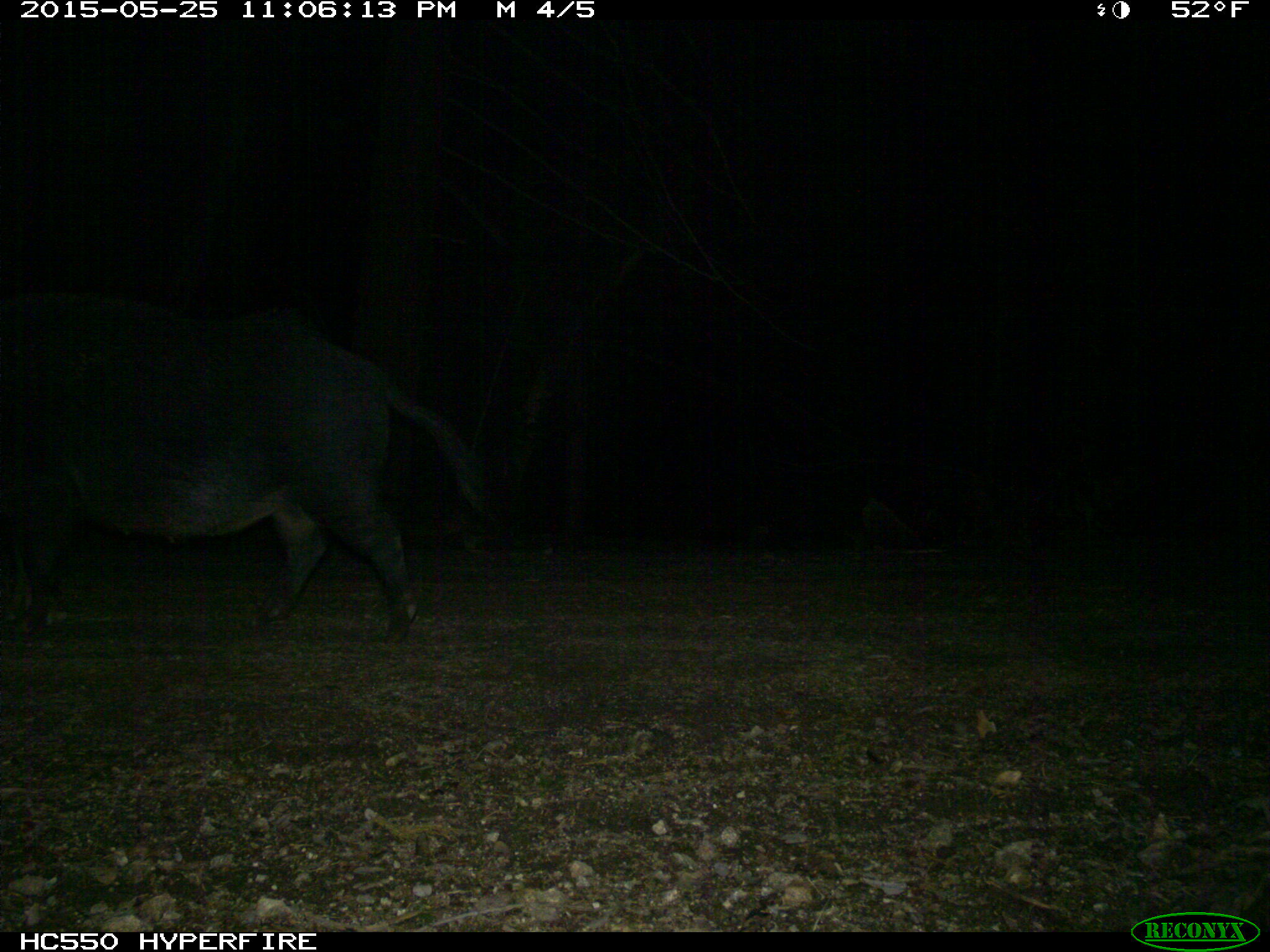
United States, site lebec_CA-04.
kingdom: Animalia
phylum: Chordata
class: Mammalia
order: Artiodactyla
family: Suidae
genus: Sus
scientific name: Sus scrofa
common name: wild boar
Sus scrofa (wild boar).